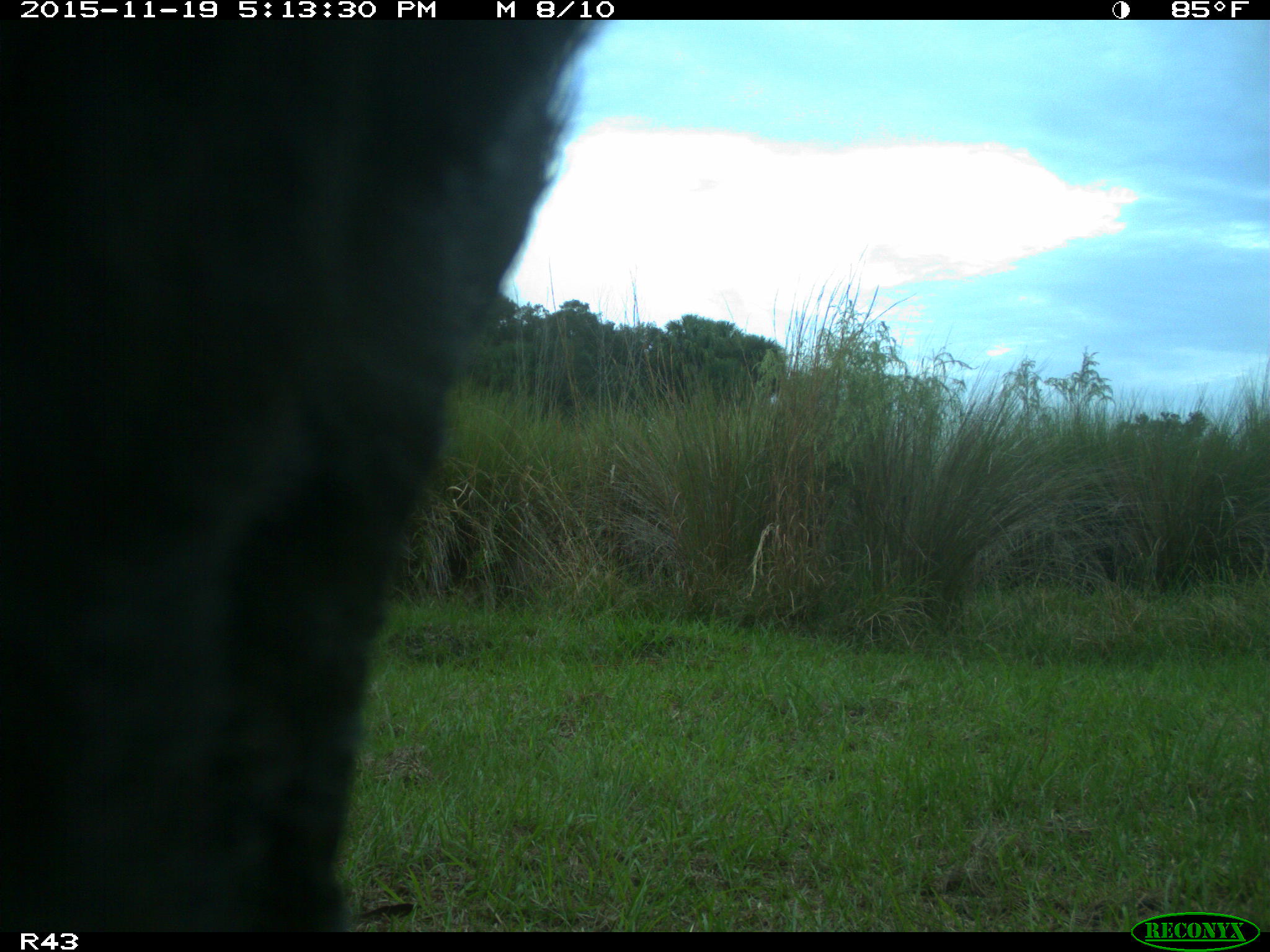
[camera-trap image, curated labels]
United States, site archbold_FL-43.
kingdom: Animalia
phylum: Chordata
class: Mammalia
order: Artiodactyla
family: Bovidae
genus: Bos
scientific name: Bos taurus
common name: domestic cow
Bos taurus (domestic cow).